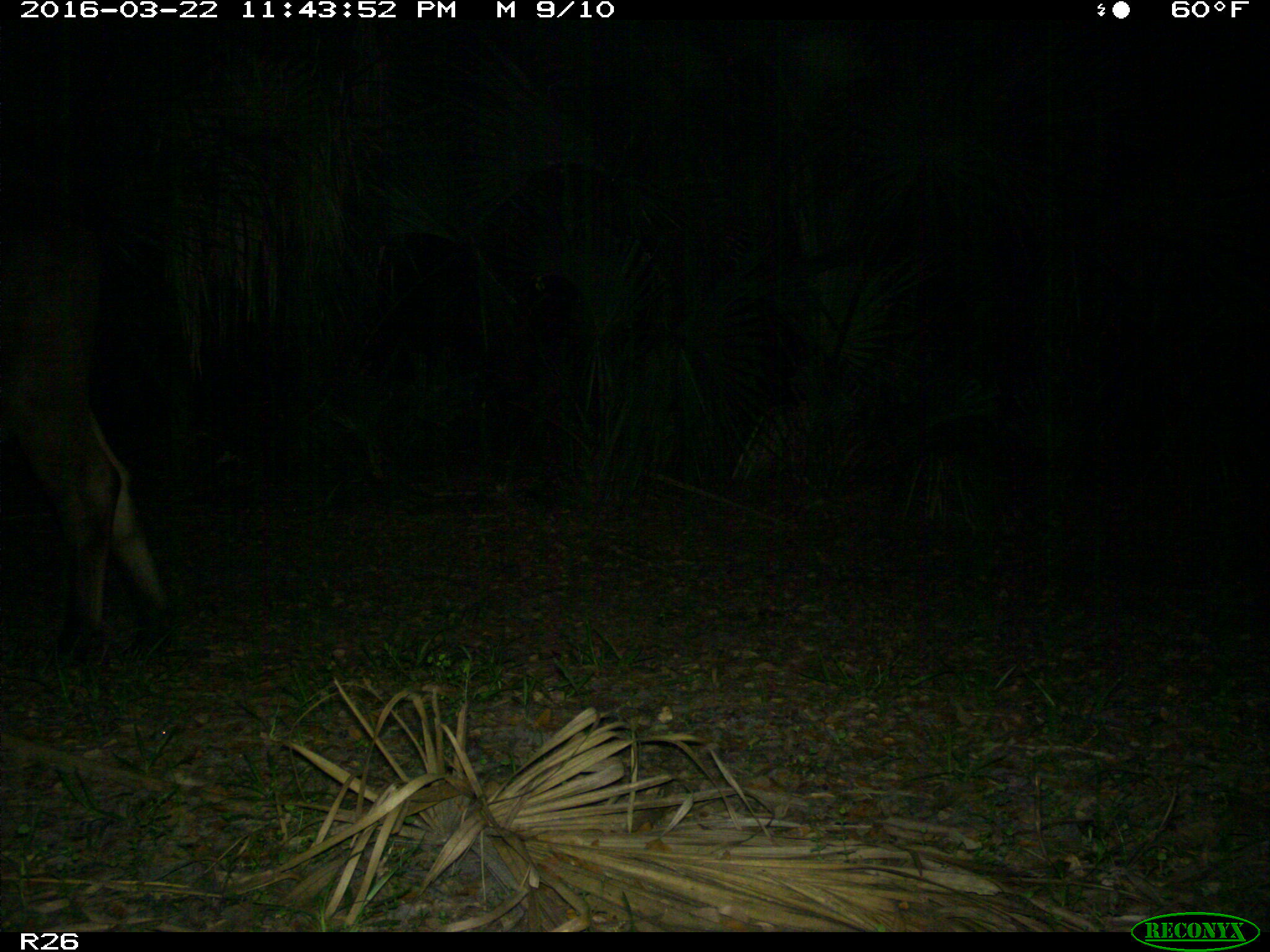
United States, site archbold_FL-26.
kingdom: Animalia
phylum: Chordata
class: Mammalia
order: Artiodactyla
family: Bovidae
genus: Bos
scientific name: Bos taurus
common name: domestic cow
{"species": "Bos taurus (domestic cow)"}